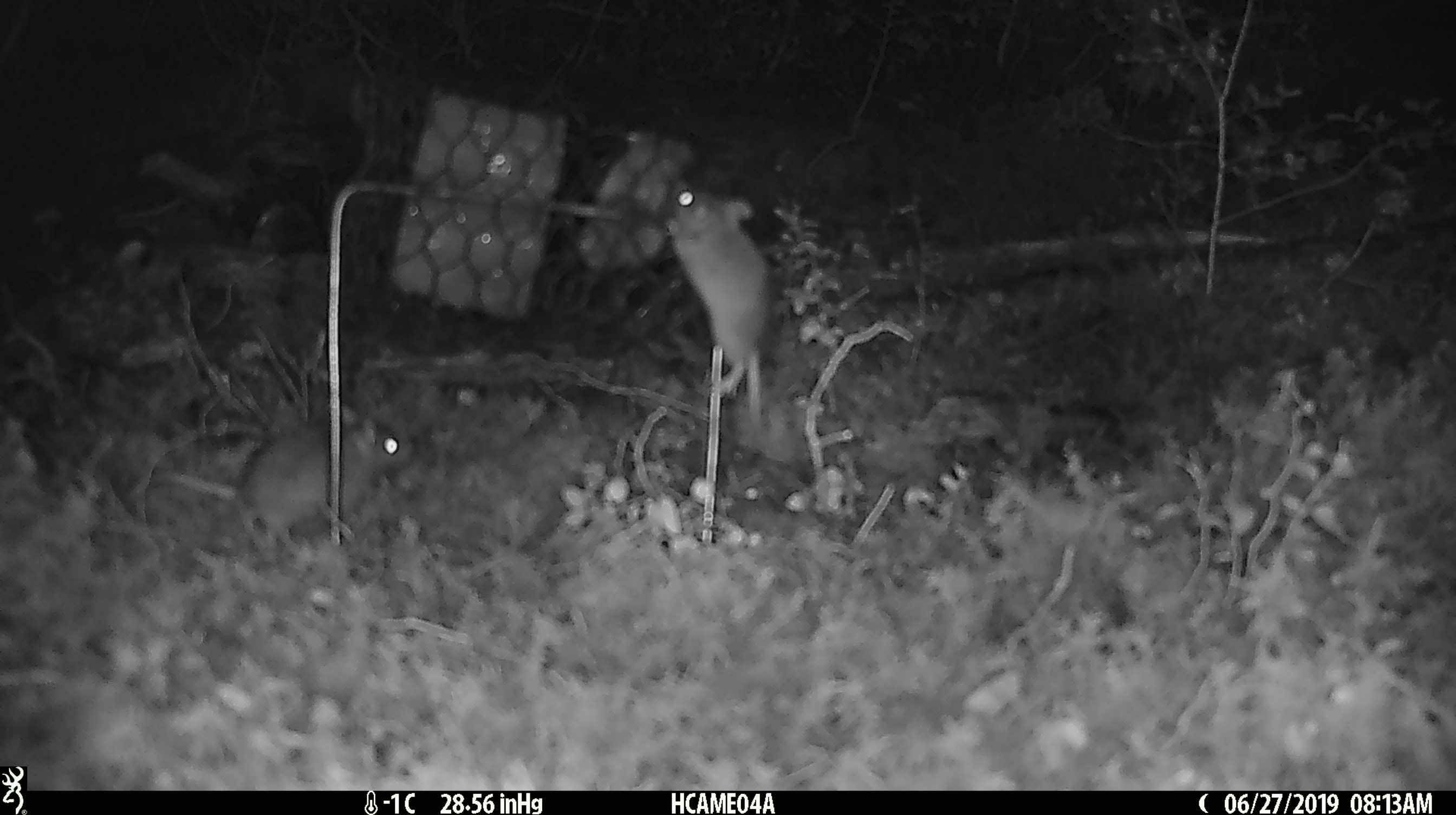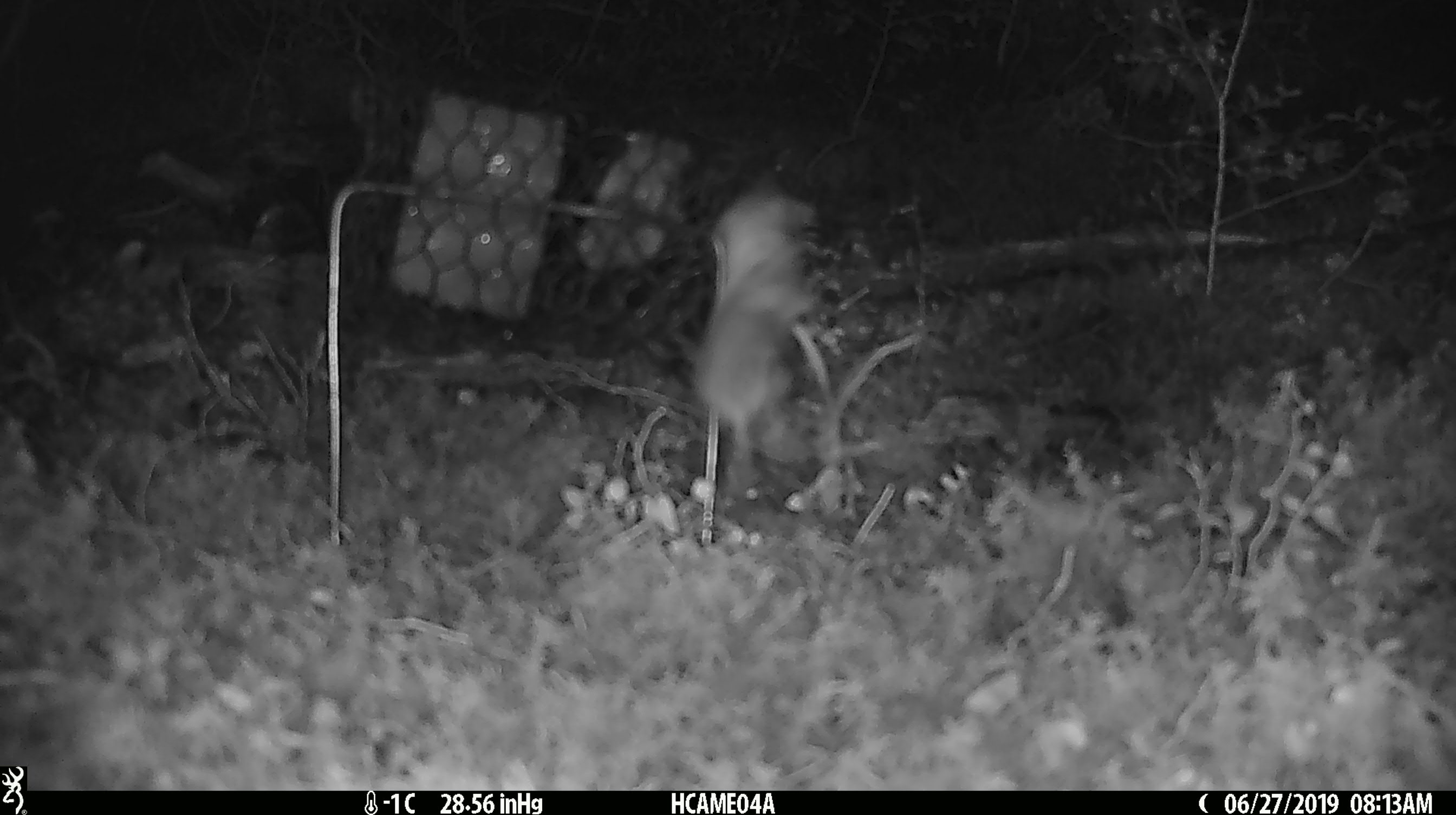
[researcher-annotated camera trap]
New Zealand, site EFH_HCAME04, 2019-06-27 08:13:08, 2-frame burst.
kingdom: Animalia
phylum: Chordata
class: Mammalia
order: Rodentia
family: Muridae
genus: Mus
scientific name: Mus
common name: mouse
Mouse (Mus).